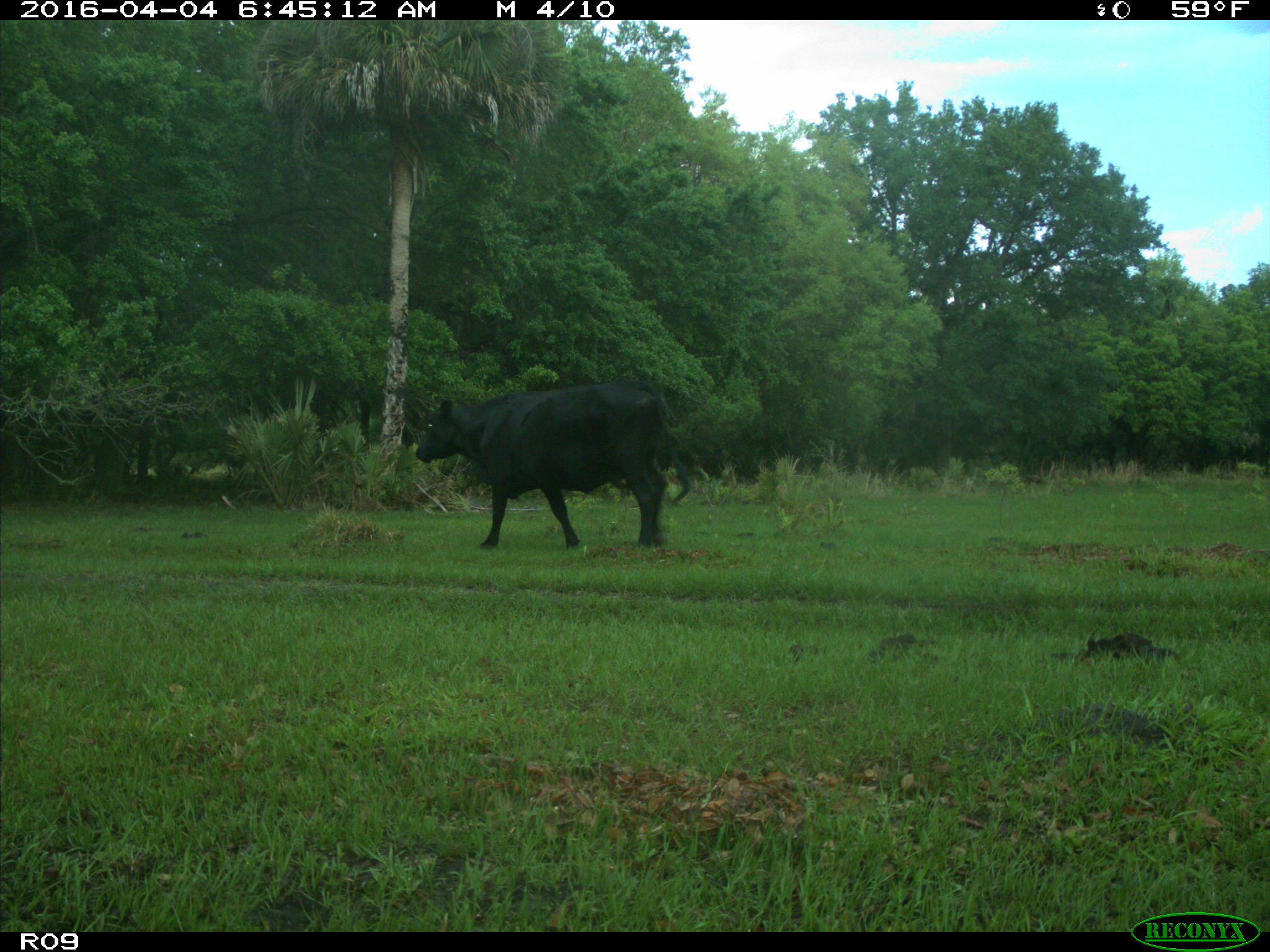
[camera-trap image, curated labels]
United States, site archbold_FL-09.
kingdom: Animalia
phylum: Chordata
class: Mammalia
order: Artiodactyla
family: Bovidae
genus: Bos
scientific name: Bos taurus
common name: domestic cow